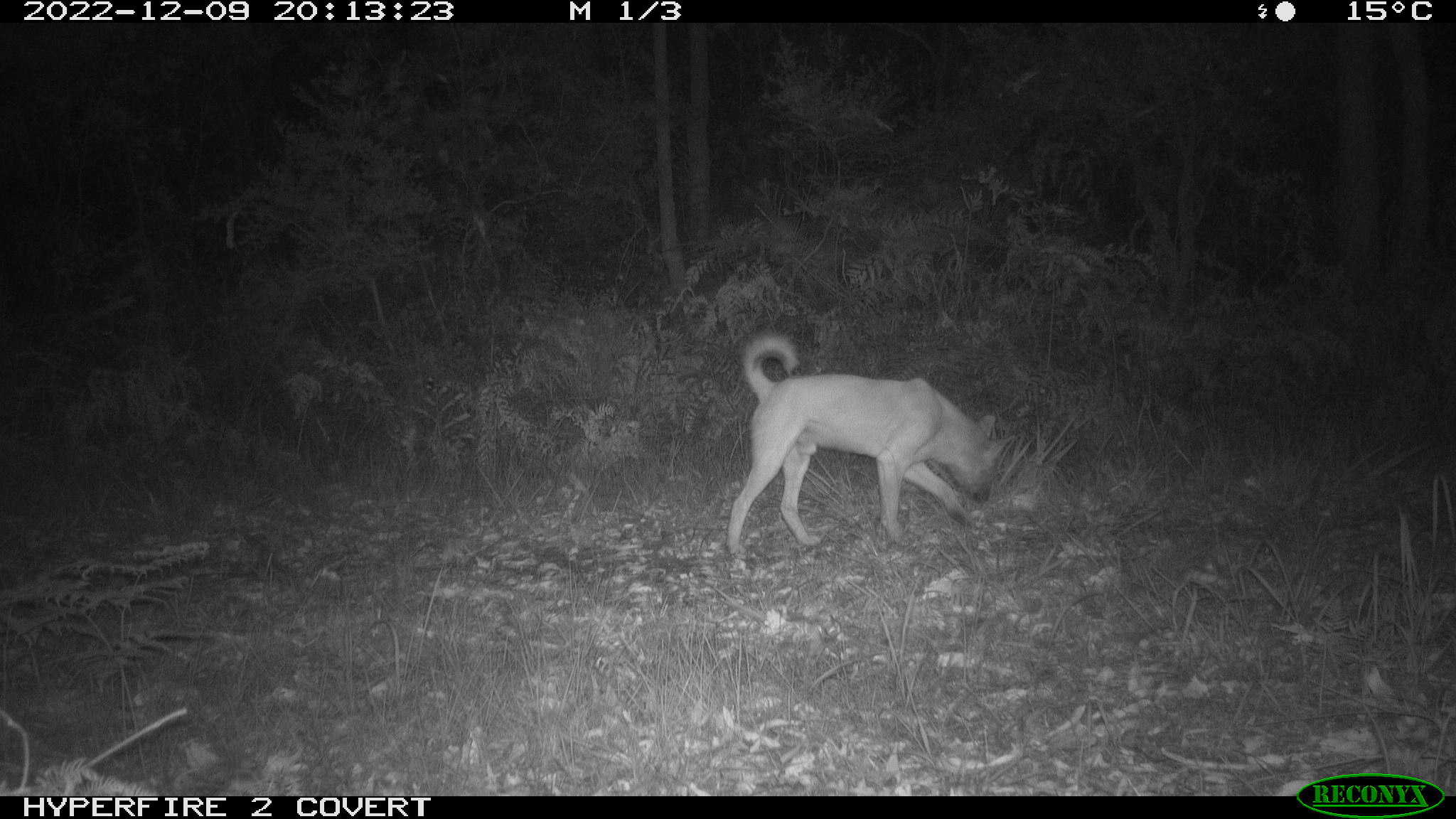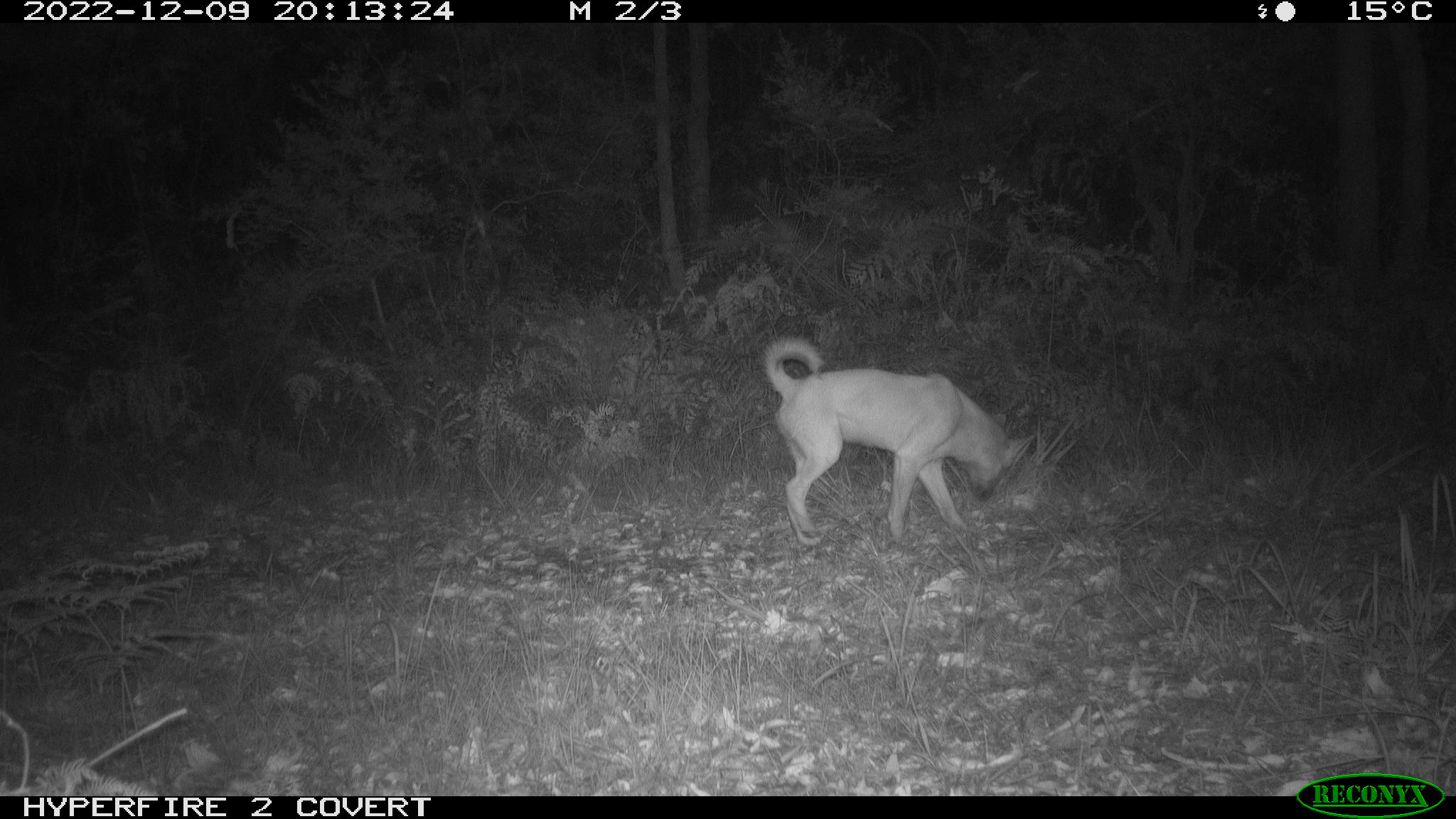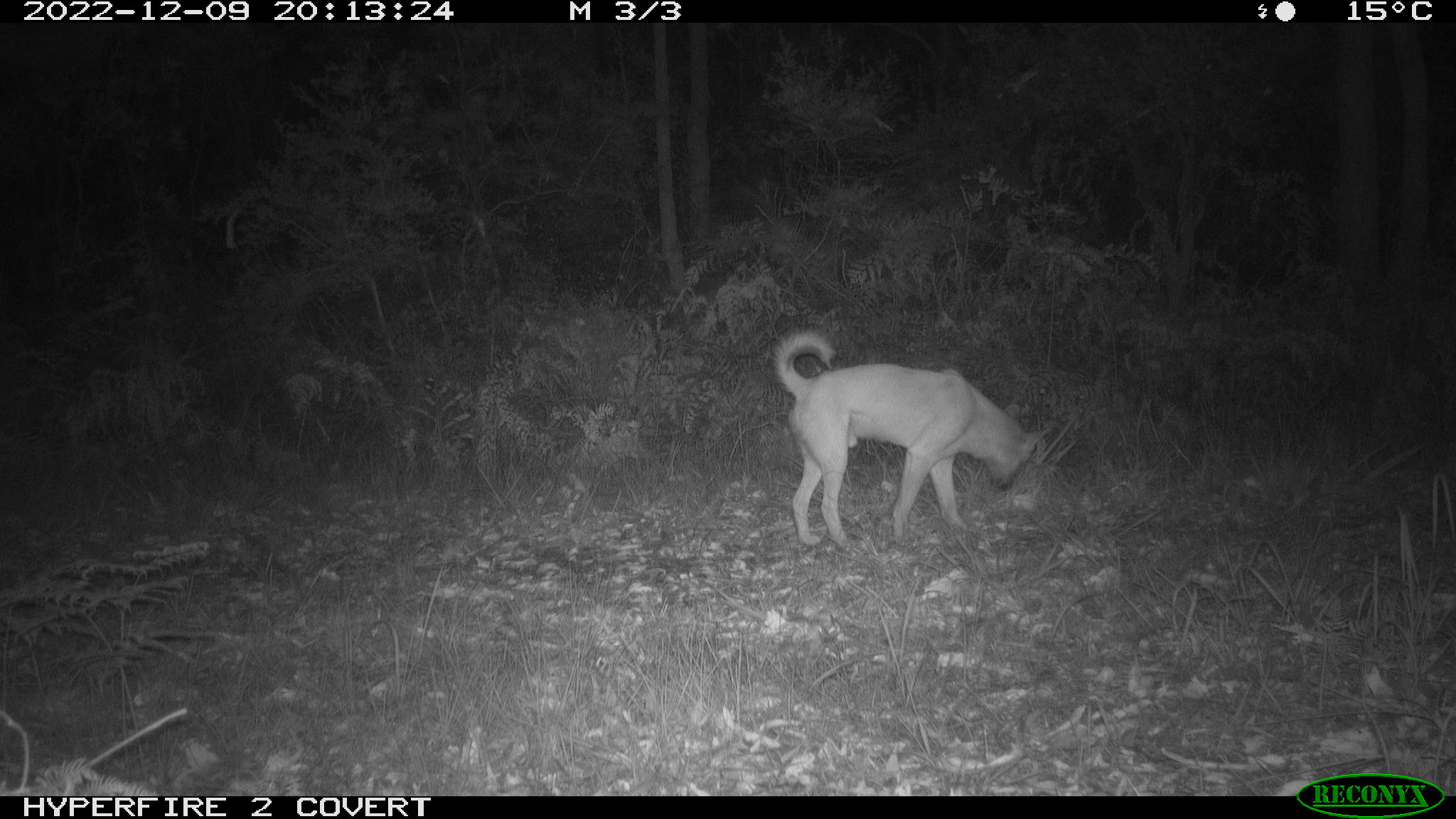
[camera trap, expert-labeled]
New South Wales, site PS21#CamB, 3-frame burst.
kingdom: Animalia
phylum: Chordata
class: Mammalia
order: Carnivora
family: Canidae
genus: Canis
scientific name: Canis familiaris dingo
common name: dingo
Dingo (Canis familiaris dingo).